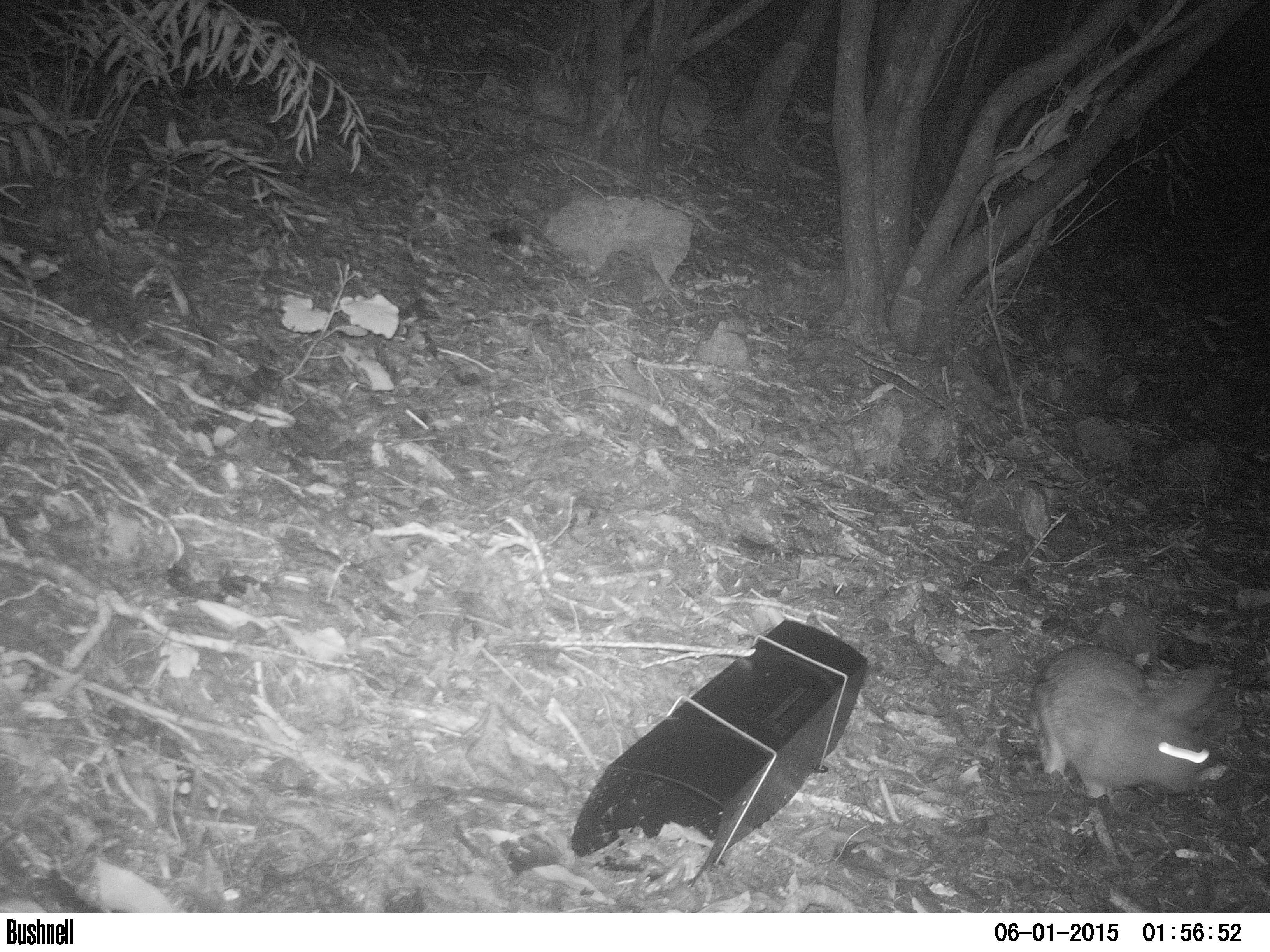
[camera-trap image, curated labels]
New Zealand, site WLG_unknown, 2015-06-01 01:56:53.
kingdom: Animalia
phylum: Chordata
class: Mammalia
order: Lagomorpha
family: Leporidae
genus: Oryctolagus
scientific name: Oryctolagus cuniculus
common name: european rabbit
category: rabbit